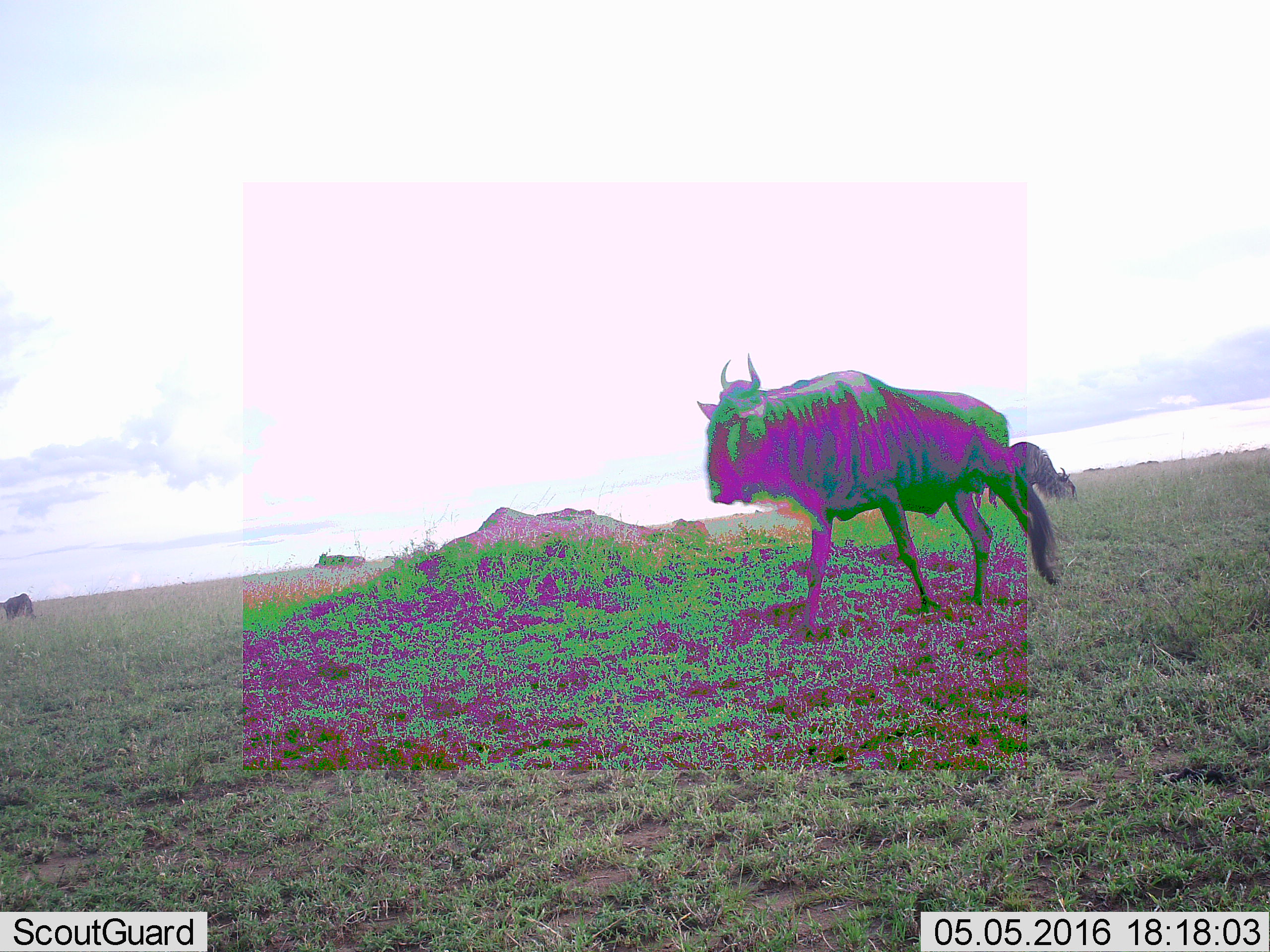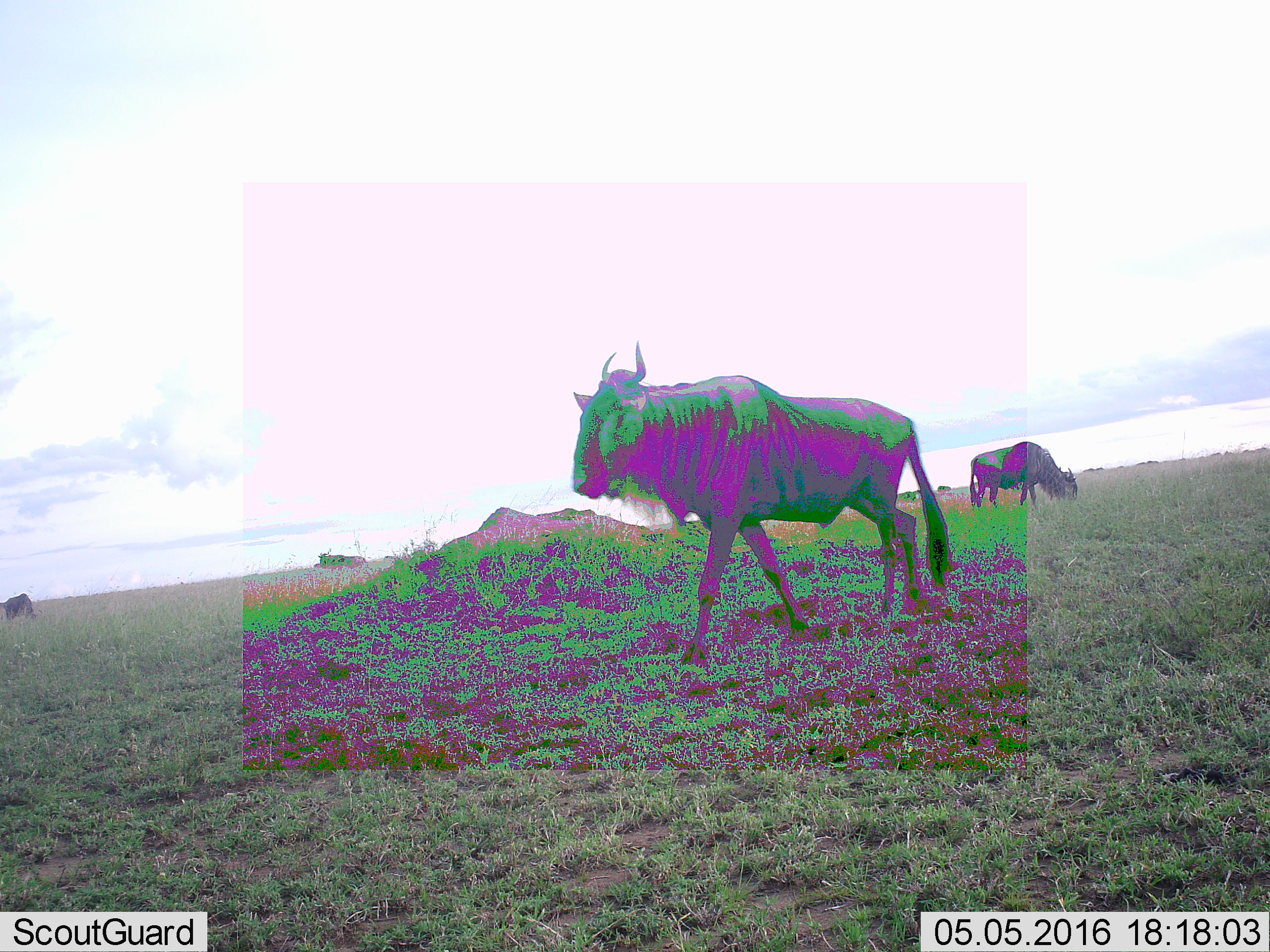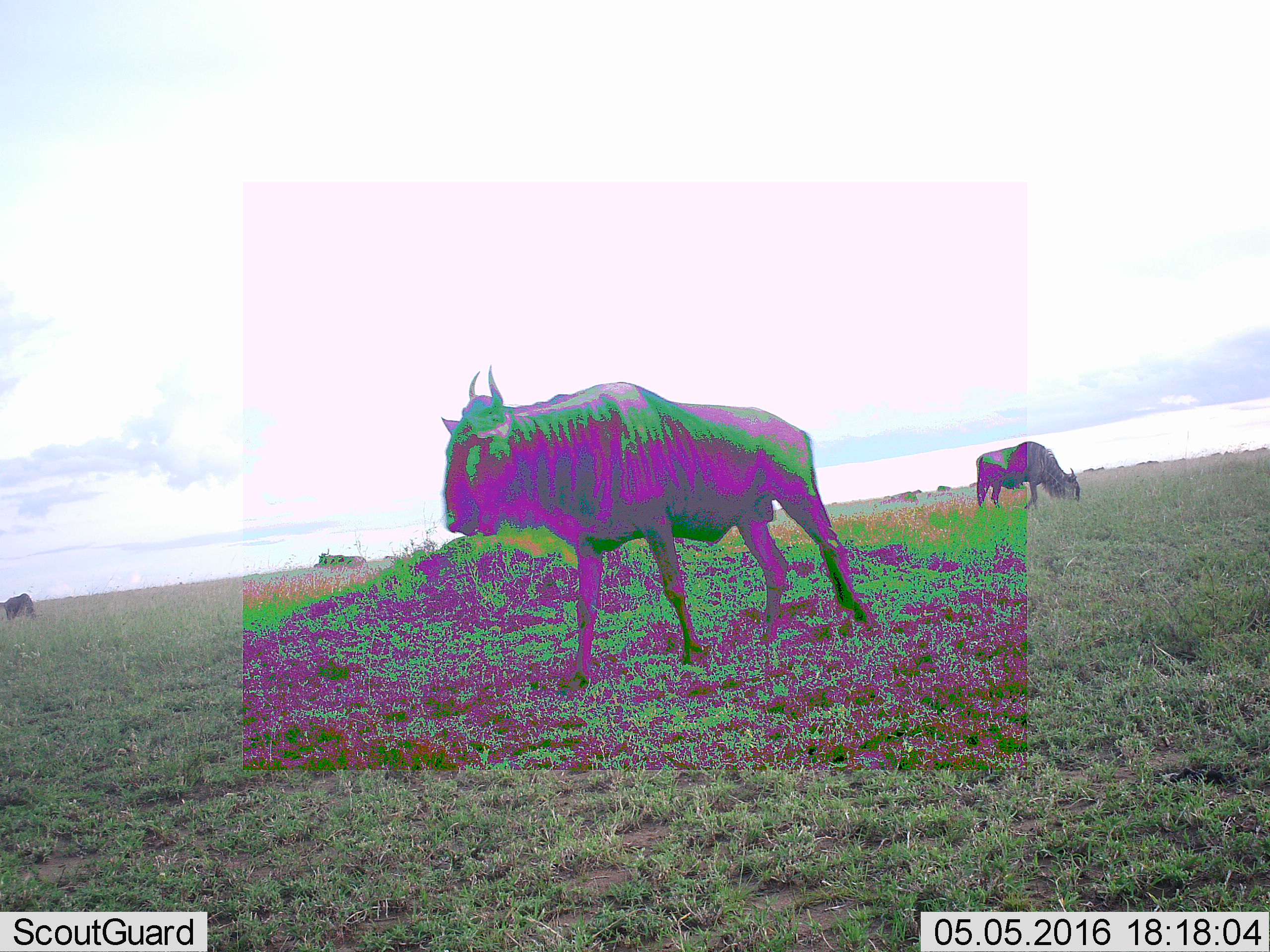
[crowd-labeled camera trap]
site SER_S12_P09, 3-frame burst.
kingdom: Animalia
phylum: Chordata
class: Mammalia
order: Artiodactyla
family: Bovidae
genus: Connochaetes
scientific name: Connochaetes taurinus taurinus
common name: blue wildebeest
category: wildebeestblue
Wildebeestblue (blue wildebeest) (Connochaetes taurinus taurinus), count 3. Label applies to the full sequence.